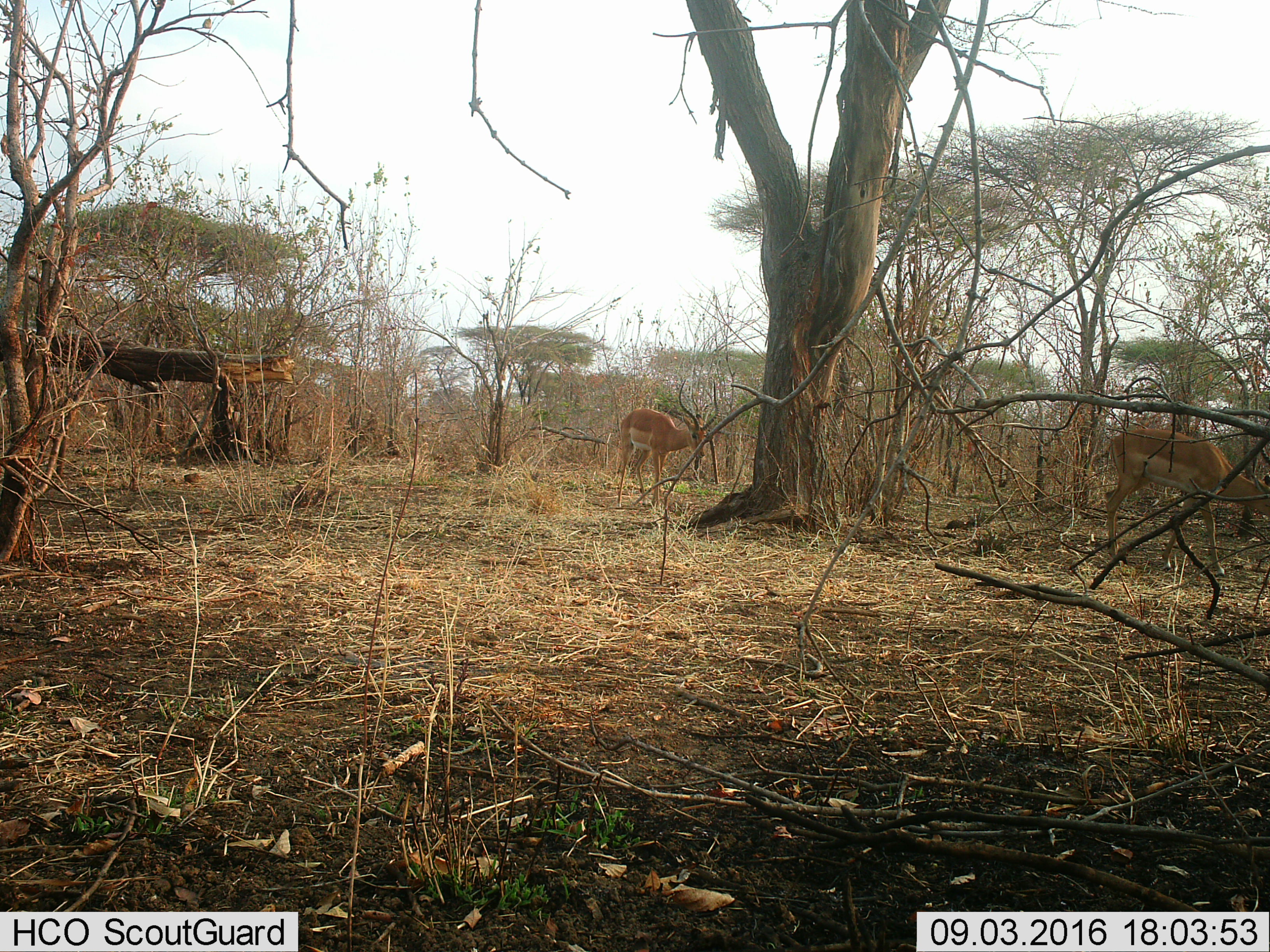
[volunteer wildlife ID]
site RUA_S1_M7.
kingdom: Animalia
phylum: Chordata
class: Mammalia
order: Artiodactyla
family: Bovidae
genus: Aepyceros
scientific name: Aepyceros melampus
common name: impala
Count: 2.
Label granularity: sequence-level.